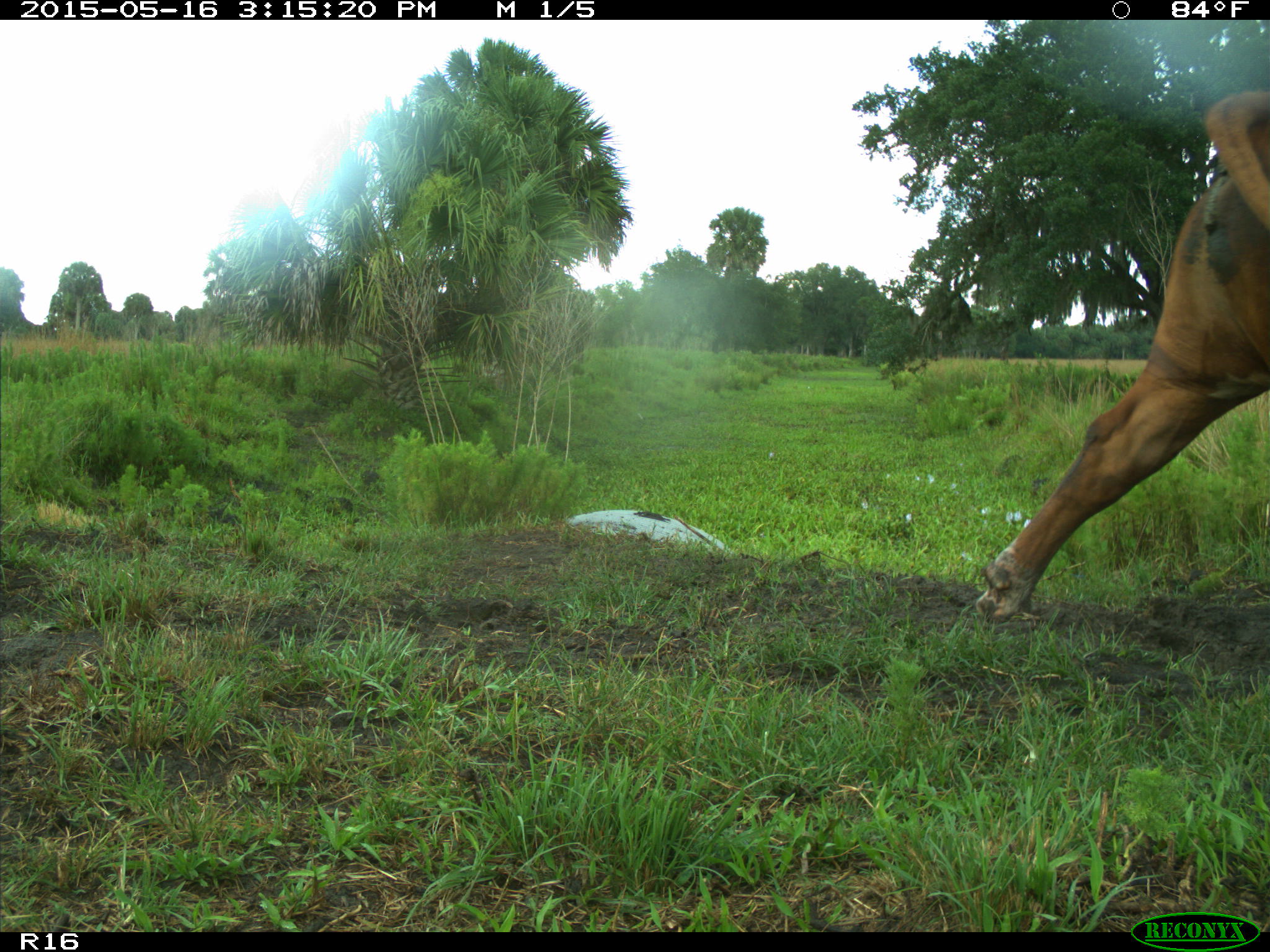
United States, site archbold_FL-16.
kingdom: Animalia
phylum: Chordata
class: Mammalia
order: Artiodactyla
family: Bovidae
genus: Bos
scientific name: Bos taurus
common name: domestic cow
Bos taurus (domestic cow).